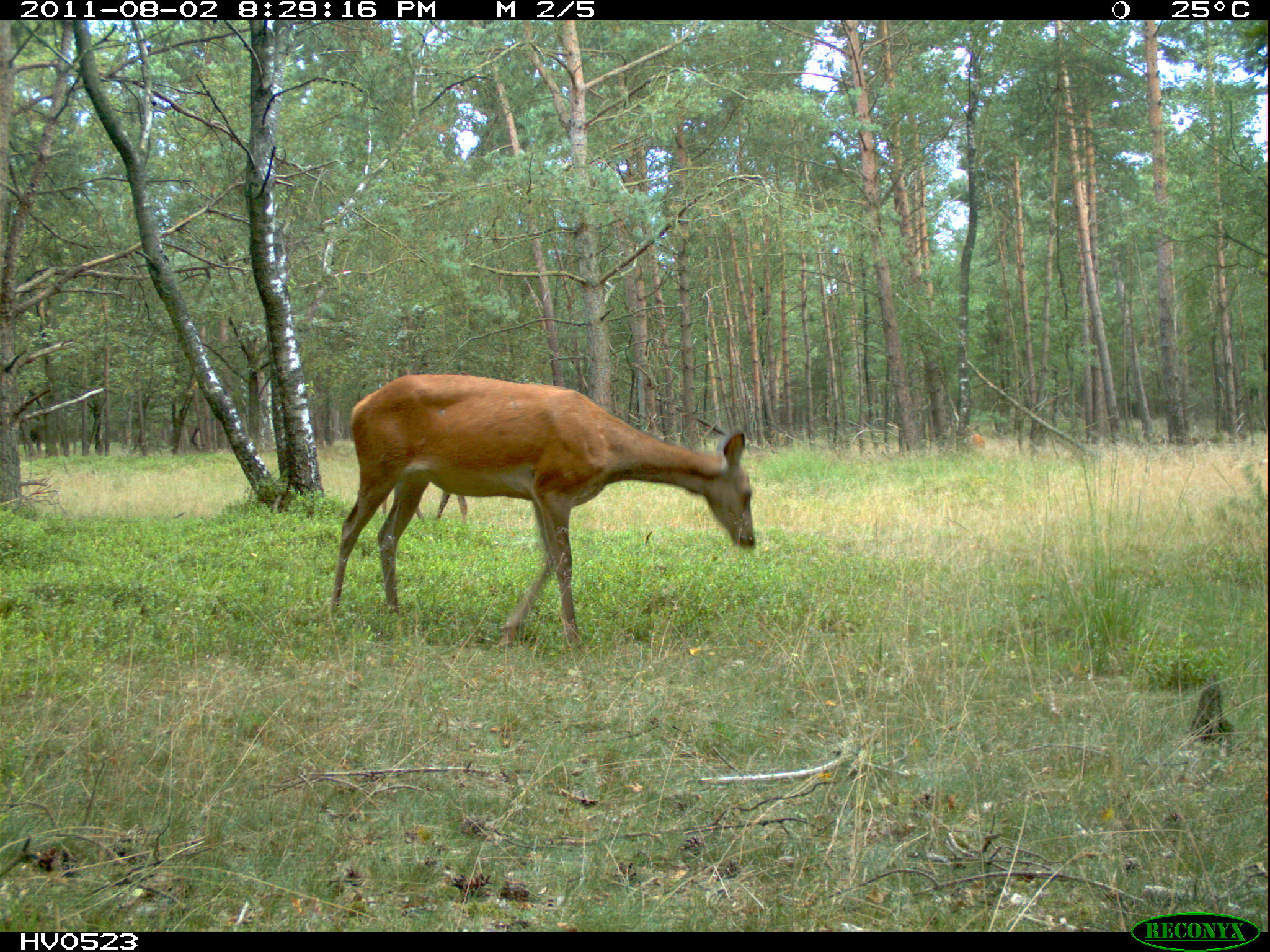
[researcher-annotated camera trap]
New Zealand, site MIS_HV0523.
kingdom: Animalia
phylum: Chordata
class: Mammalia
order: Artiodactyla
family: Cervidae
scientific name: Cervidae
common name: deer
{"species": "deer (Cervidae)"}